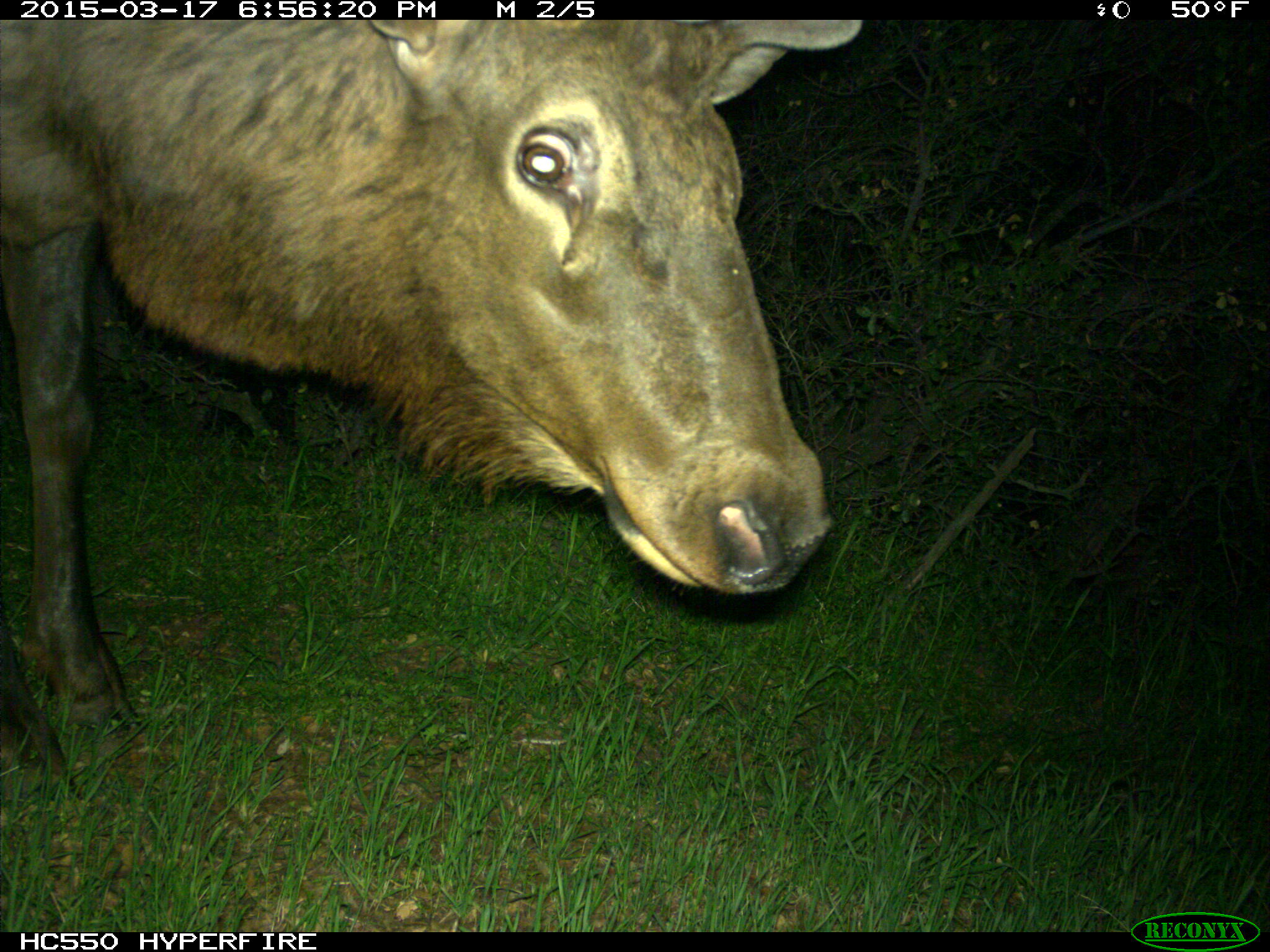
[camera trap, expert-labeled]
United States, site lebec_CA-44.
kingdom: Animalia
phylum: Chordata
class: Mammalia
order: Artiodactyla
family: Cervidae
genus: Cervus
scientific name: Cervus canadensis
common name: elk